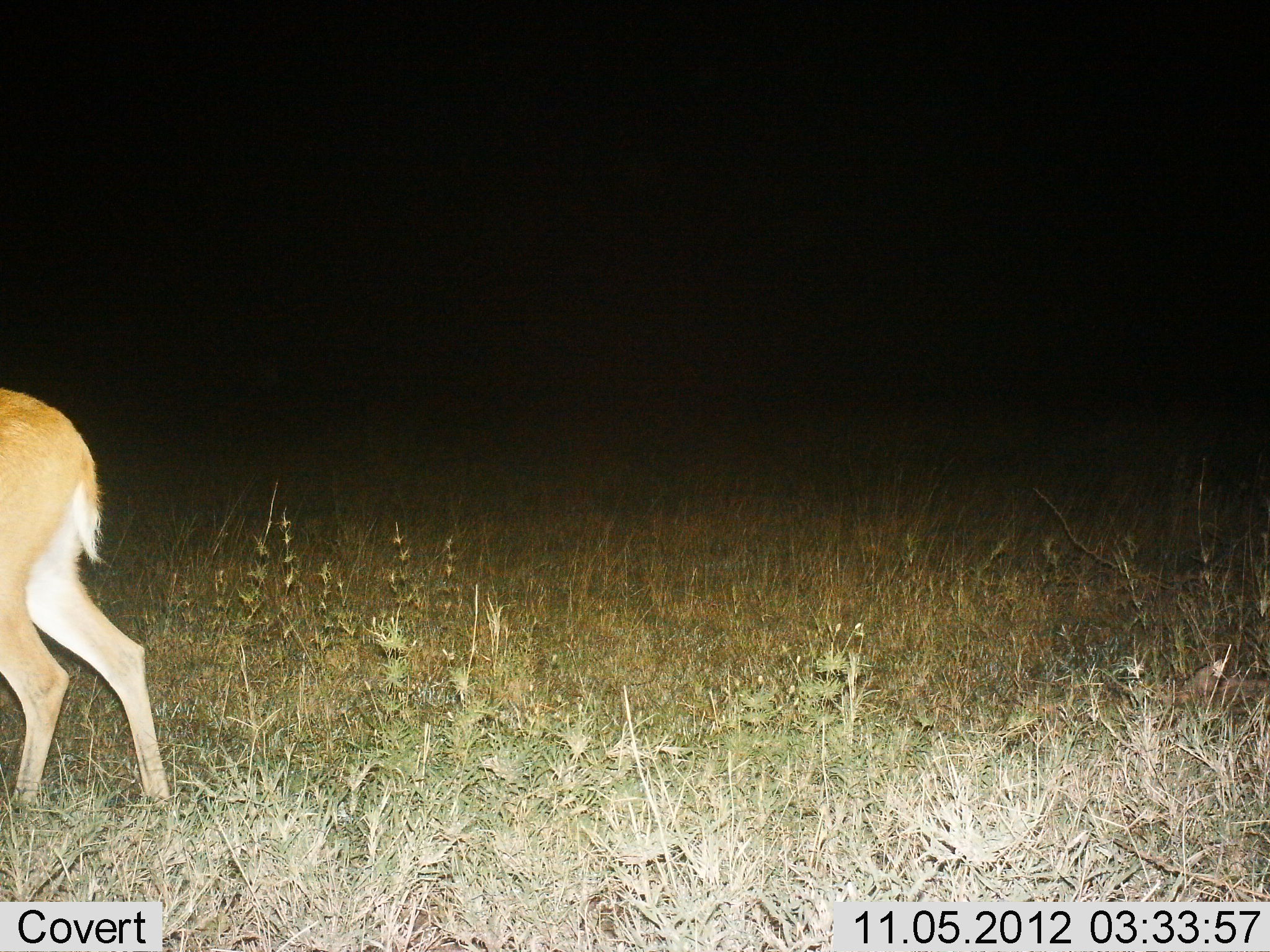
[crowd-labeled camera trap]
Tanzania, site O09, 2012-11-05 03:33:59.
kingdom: Animalia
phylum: Chordata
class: Mammalia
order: Artiodactyla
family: Bovidae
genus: Redunca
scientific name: Redunca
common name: reedbuck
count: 1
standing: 80%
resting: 0%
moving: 20%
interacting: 0%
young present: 0%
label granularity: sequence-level